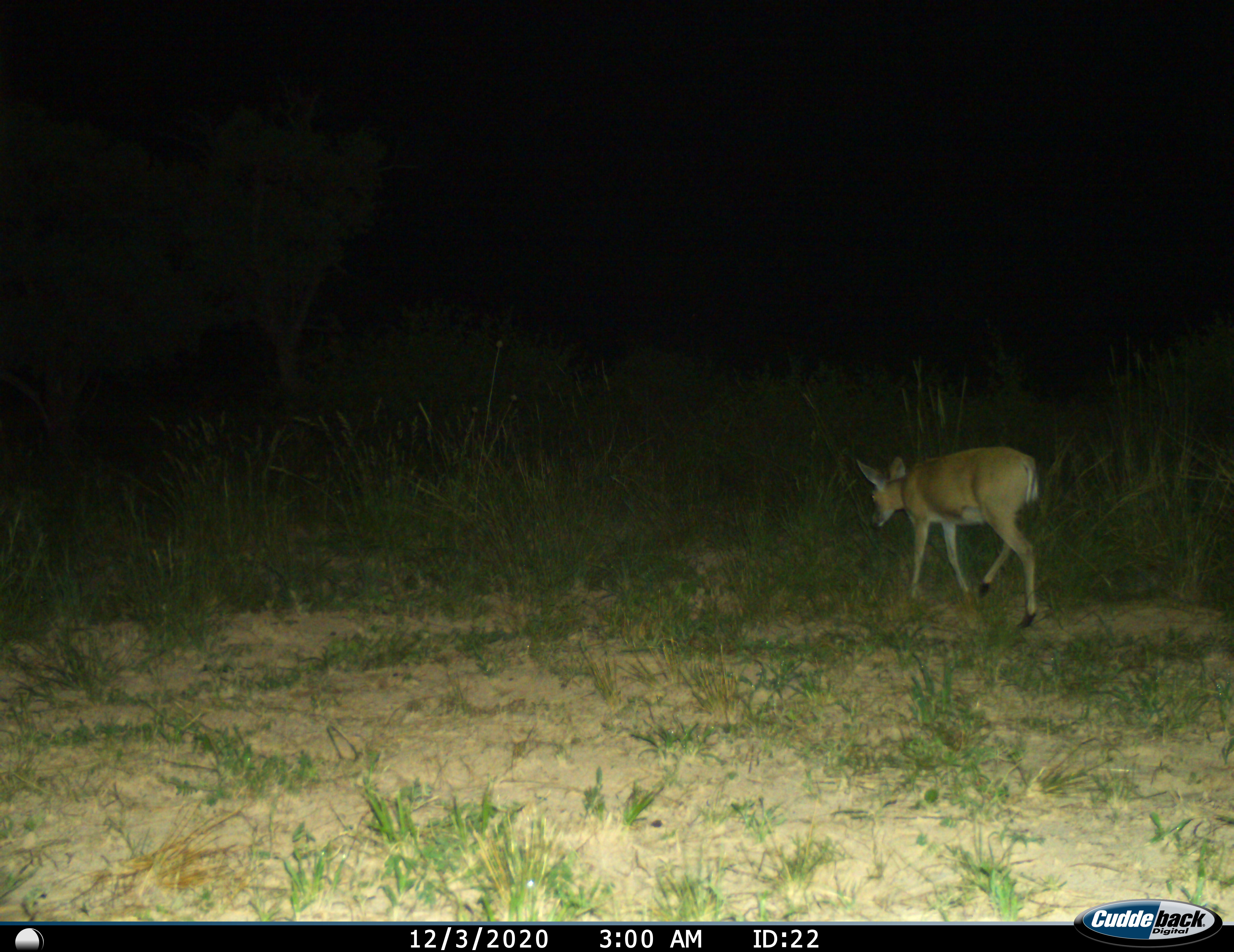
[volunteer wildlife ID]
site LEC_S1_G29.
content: unidentified animal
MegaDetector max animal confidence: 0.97